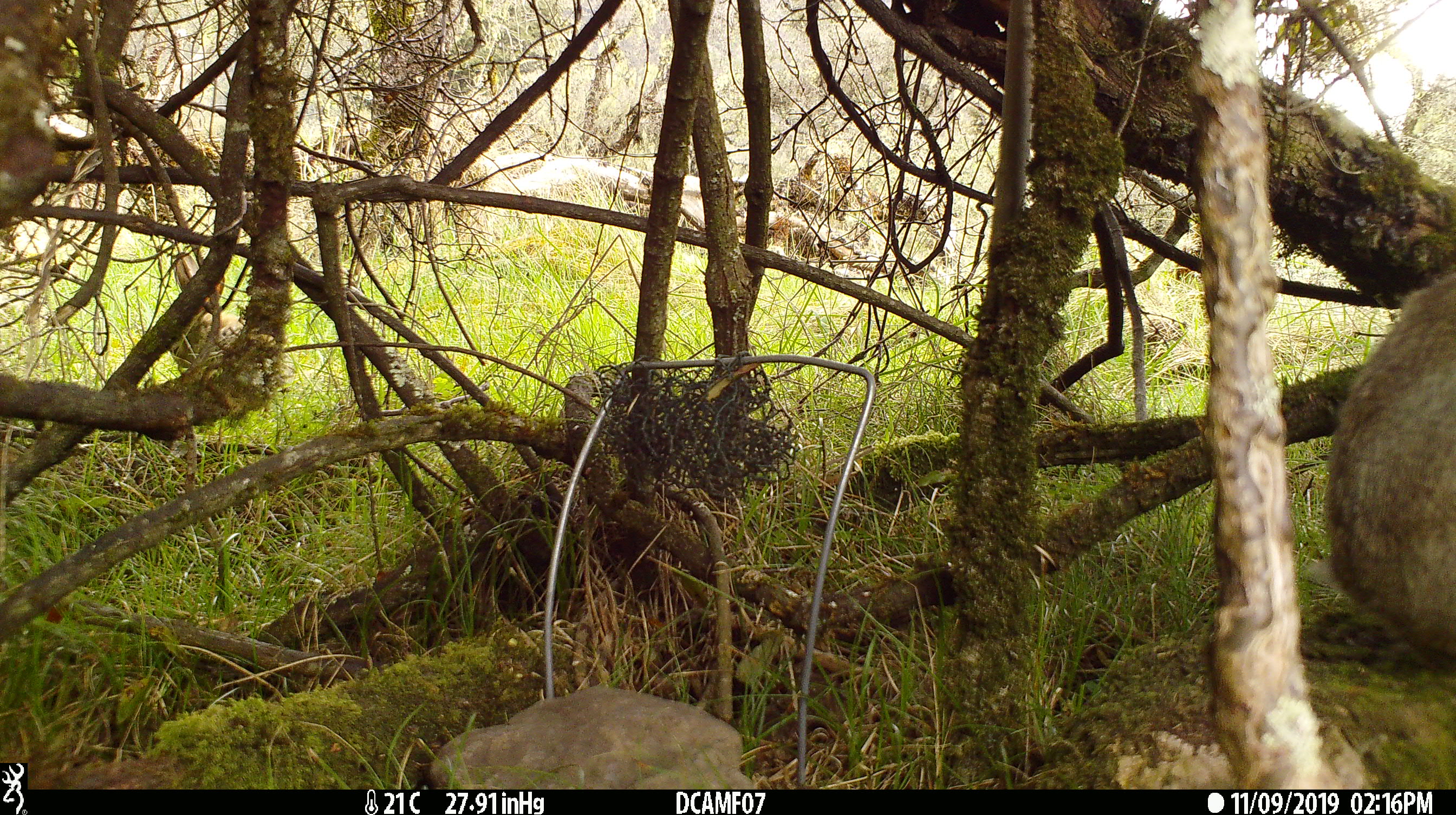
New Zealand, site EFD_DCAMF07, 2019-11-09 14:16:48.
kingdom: Animalia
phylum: Chordata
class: Mammalia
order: Lagomorpha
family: Leporidae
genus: Oryctolagus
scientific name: Oryctolagus cuniculus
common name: european rabbit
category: rabbit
Rabbit (european rabbit) (Oryctolagus cuniculus).